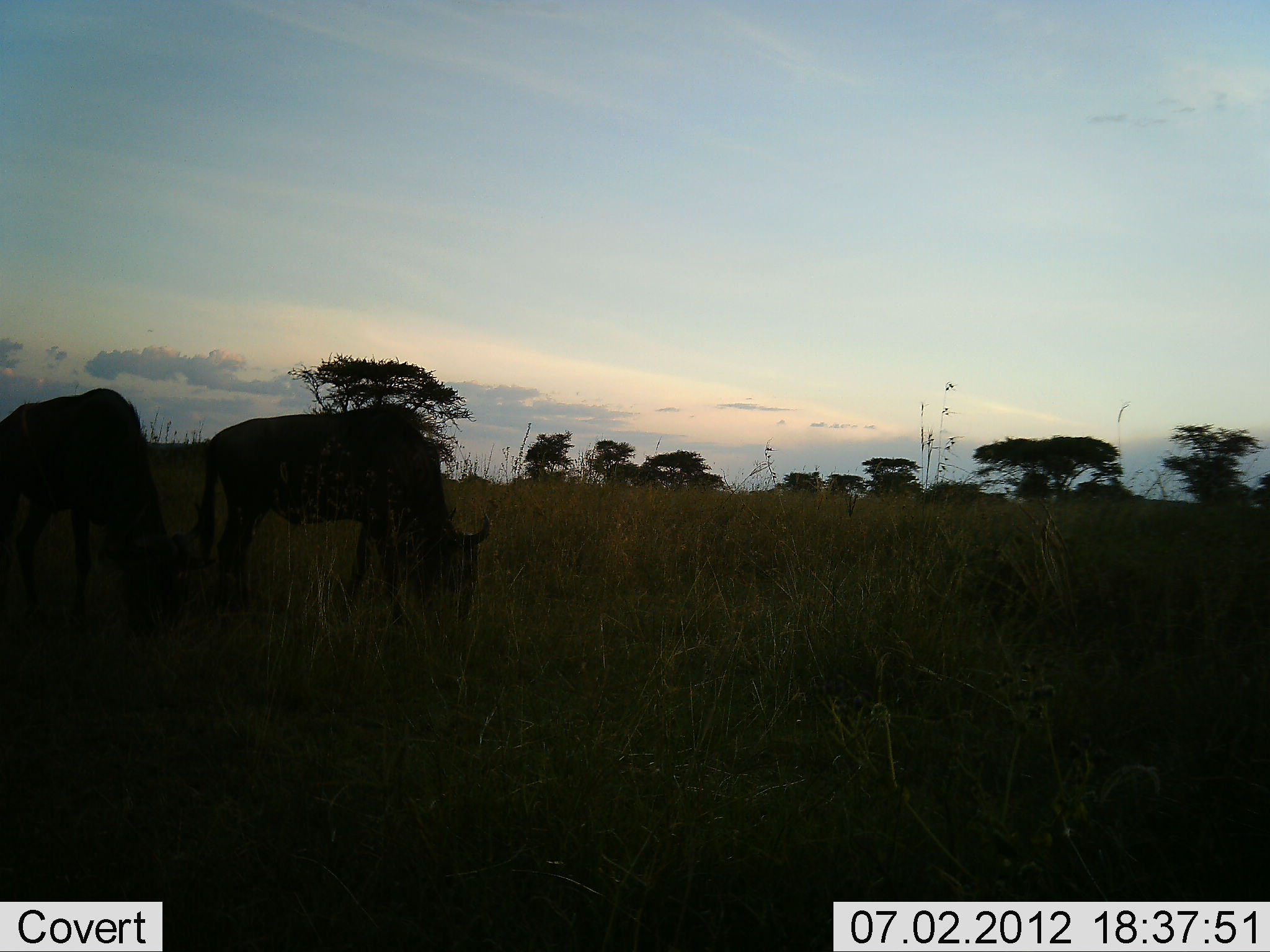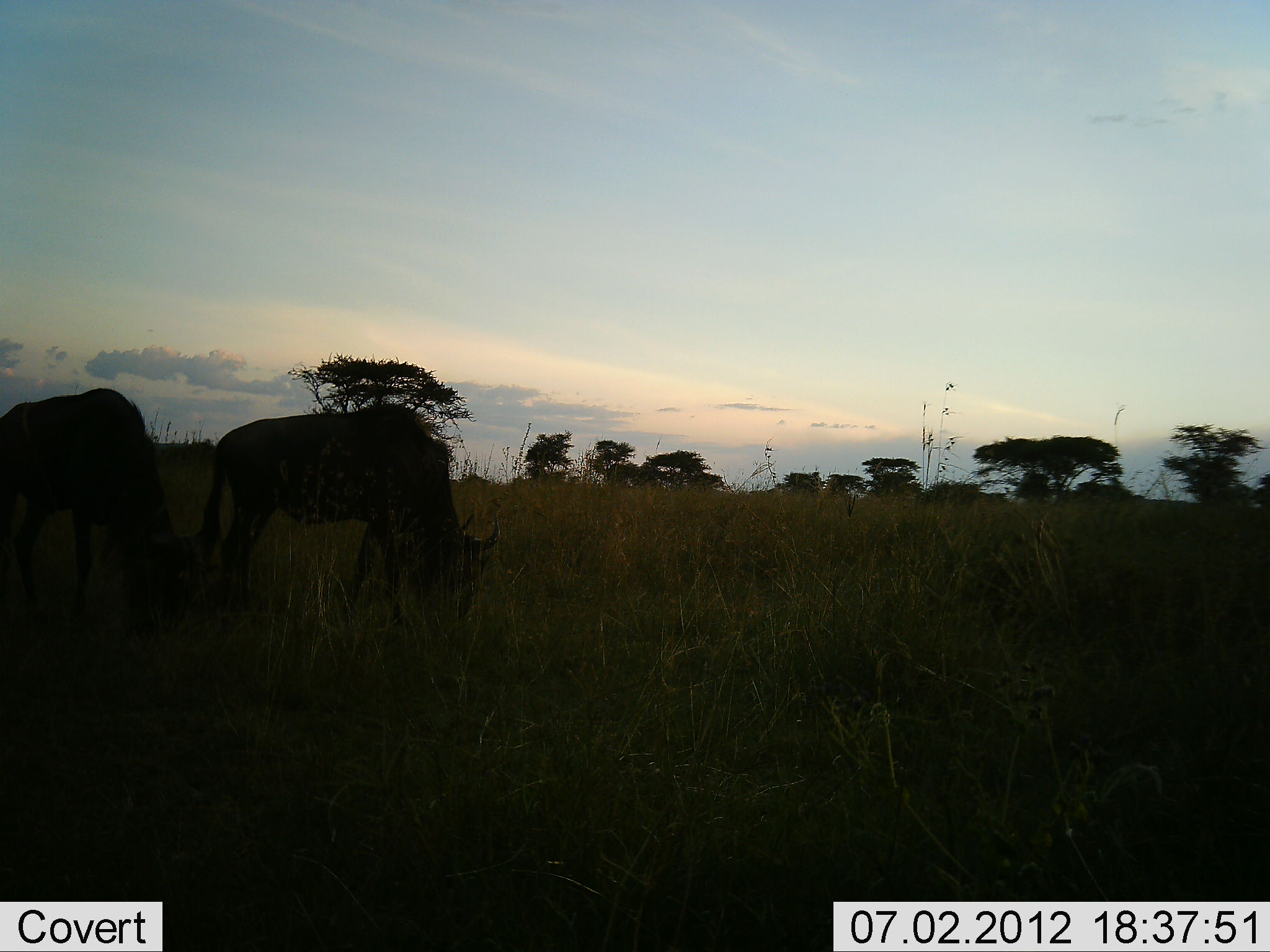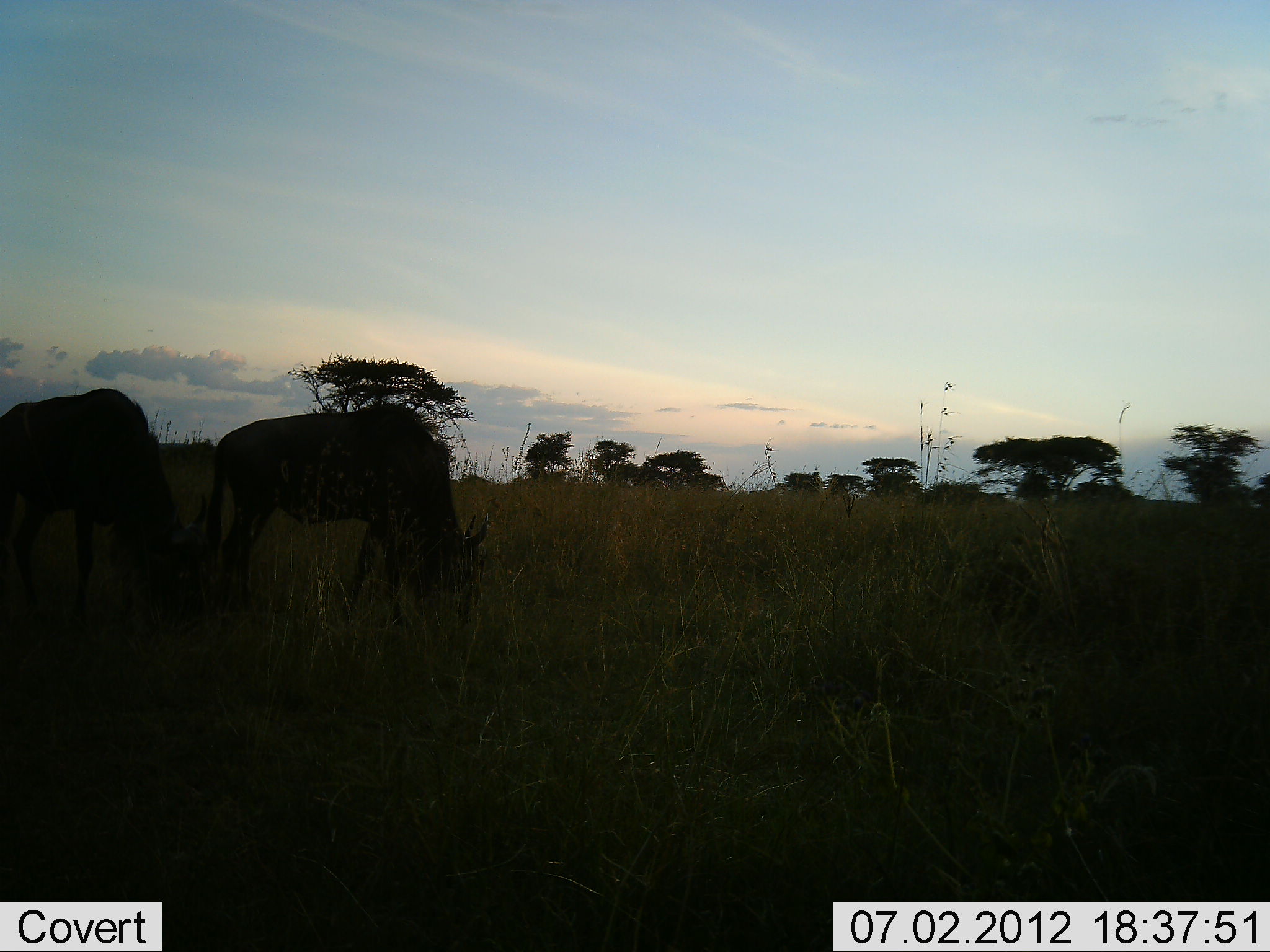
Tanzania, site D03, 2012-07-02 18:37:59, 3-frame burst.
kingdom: Animalia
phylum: Chordata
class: Mammalia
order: Artiodactyla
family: Bovidae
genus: Connochaetes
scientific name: Connochaetes taurinus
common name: blue wildebeest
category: wildebeest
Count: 2.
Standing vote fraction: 10%.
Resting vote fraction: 0%.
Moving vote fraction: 0%.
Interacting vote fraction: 0%.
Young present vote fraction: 0%.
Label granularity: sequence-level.